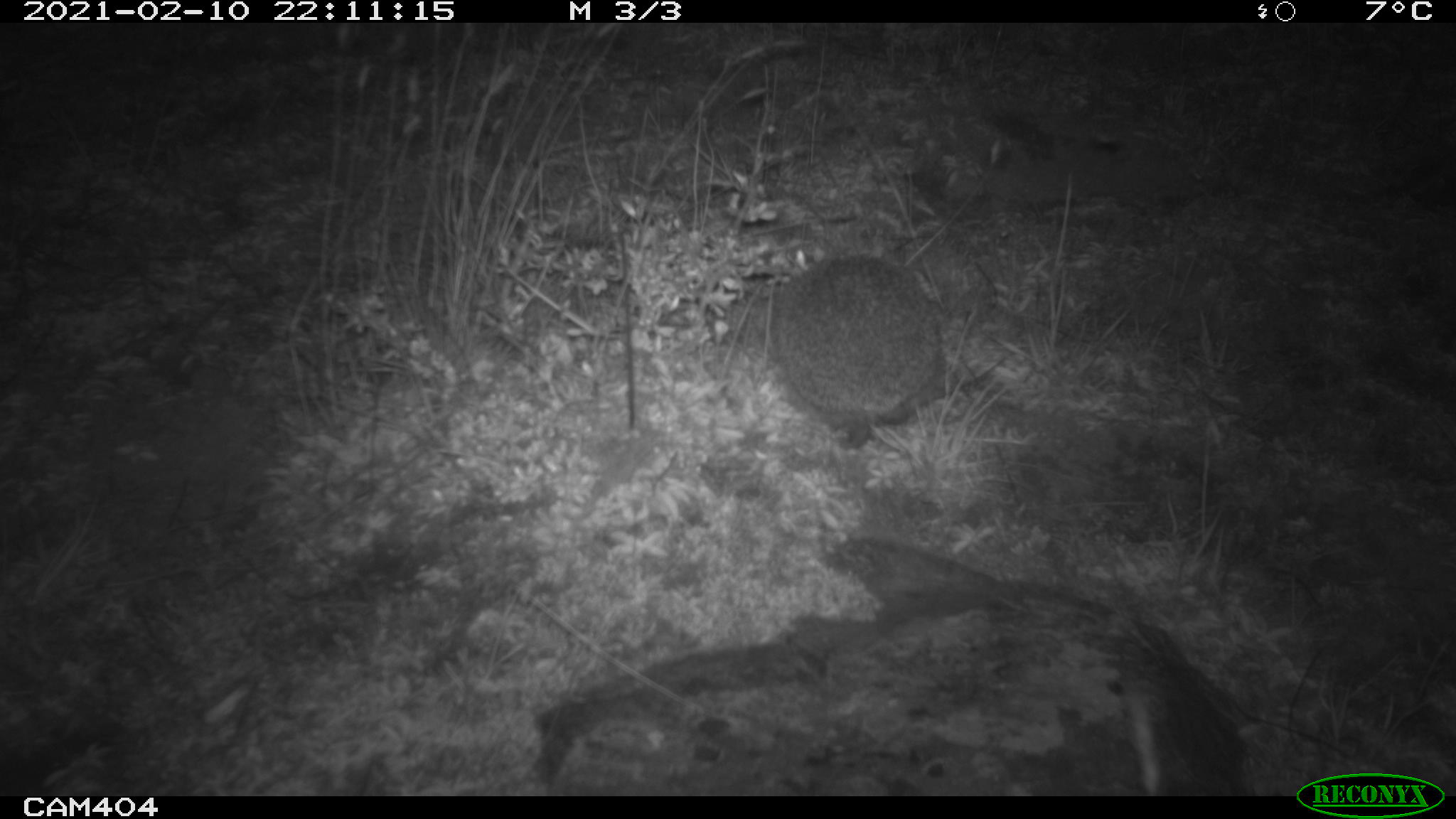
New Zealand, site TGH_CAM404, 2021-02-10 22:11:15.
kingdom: Animalia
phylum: Chordata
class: Mammalia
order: Eulipotyphla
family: Erinaceidae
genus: Erinaceus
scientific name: Erinaceus europaeus europaeus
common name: european hedgehog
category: hedgehog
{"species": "hedgehog (european hedgehog) (Erinaceus europaeus europaeus)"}